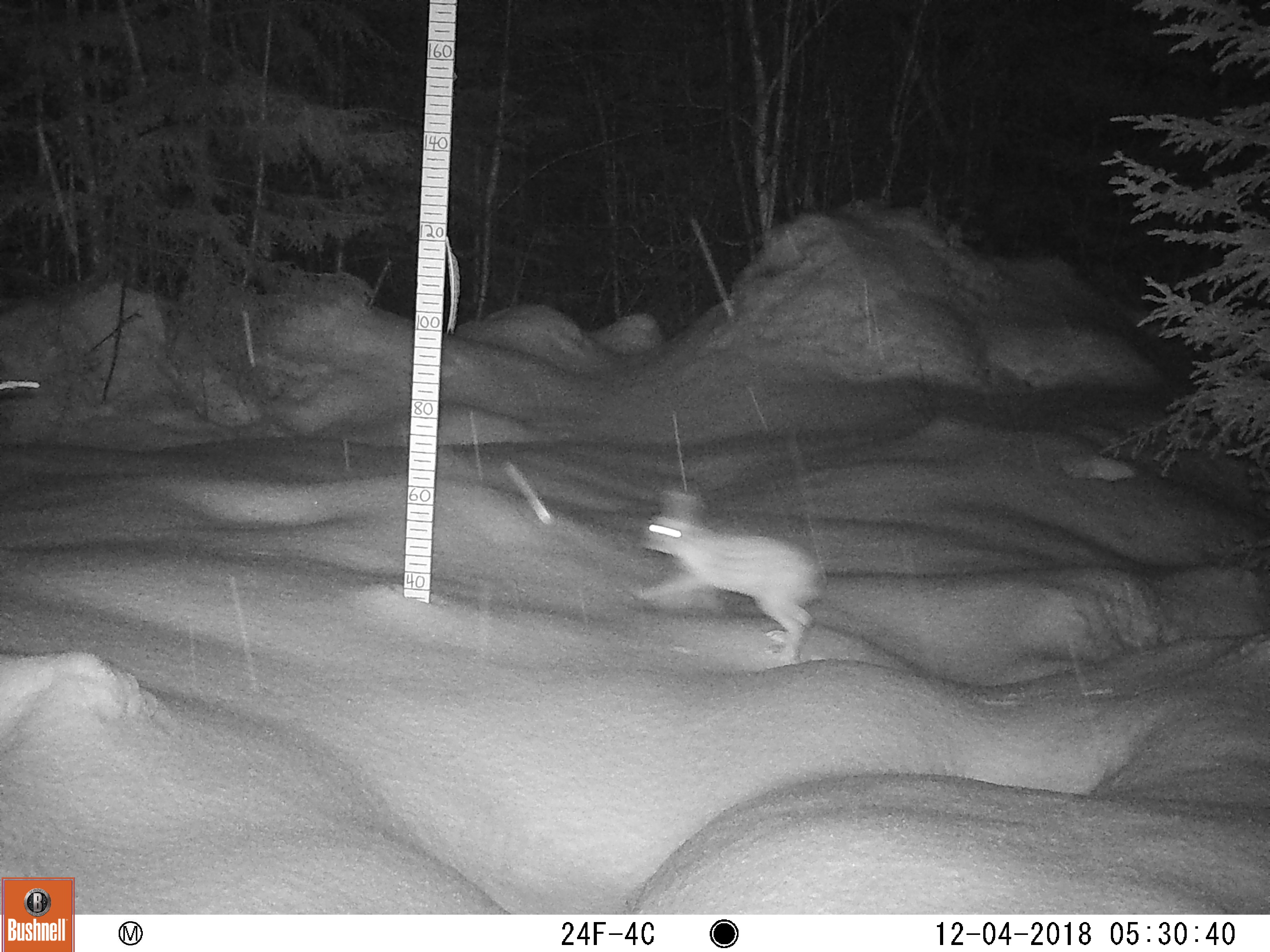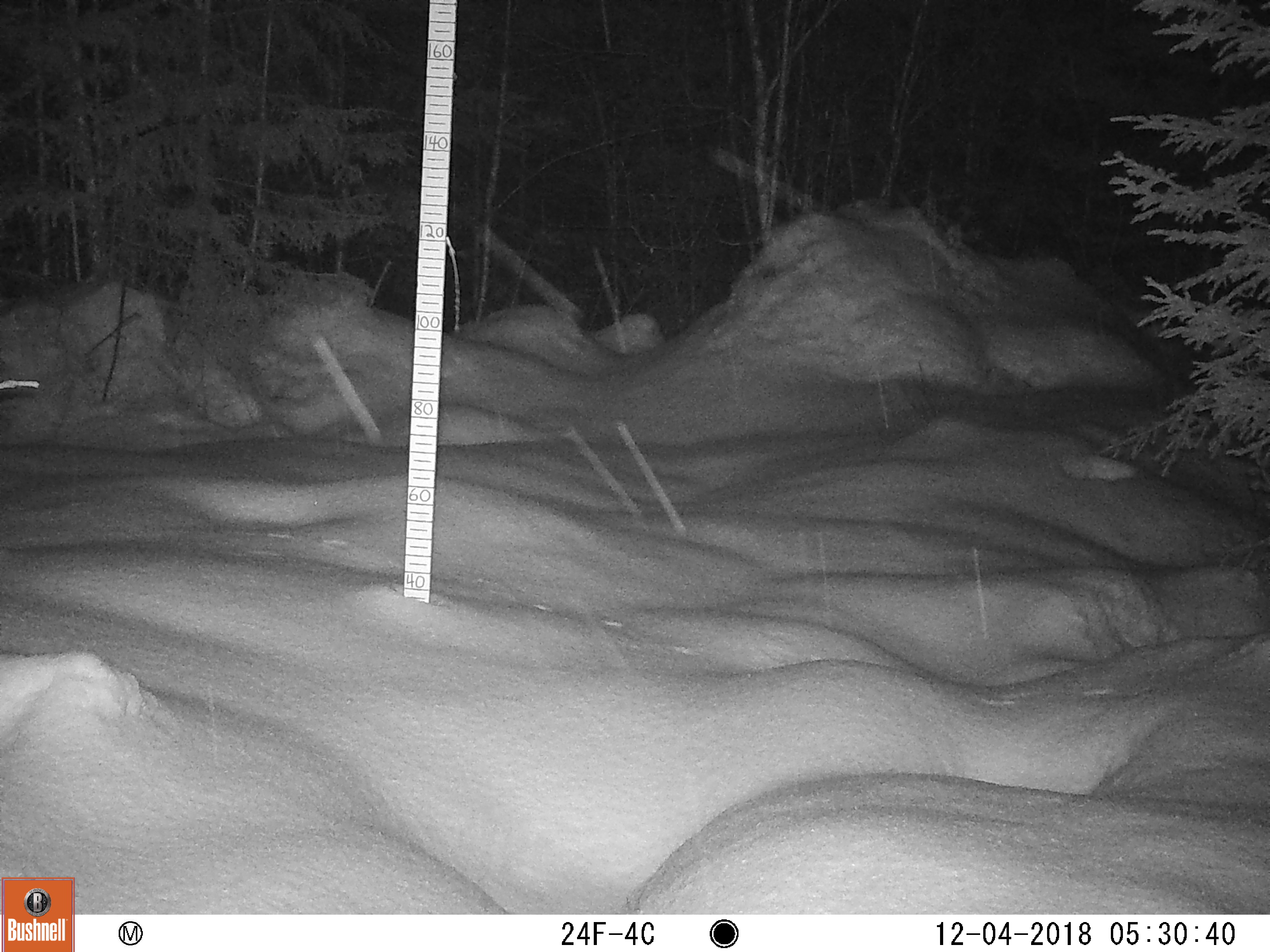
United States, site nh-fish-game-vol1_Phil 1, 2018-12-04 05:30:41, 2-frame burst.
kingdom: Animalia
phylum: Chordata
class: Mammalia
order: Lagomorpha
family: Leporidae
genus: Lepus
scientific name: Lepus americanus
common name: snowshoe hare